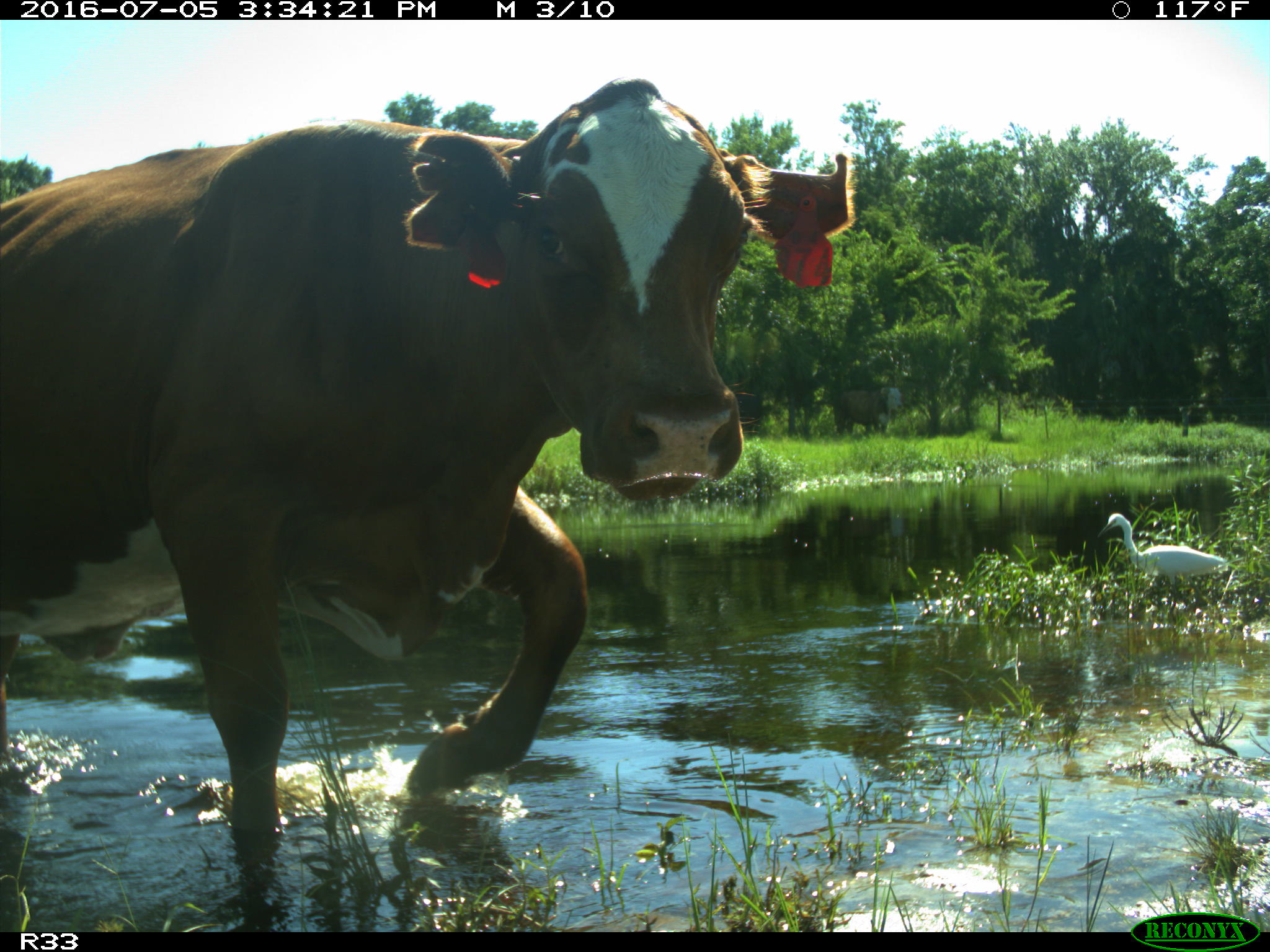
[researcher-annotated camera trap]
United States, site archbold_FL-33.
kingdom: Animalia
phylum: Chordata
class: Mammalia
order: Artiodactyla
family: Bovidae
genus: Bos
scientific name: Bos taurus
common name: domestic cow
Bos taurus (domestic cow).